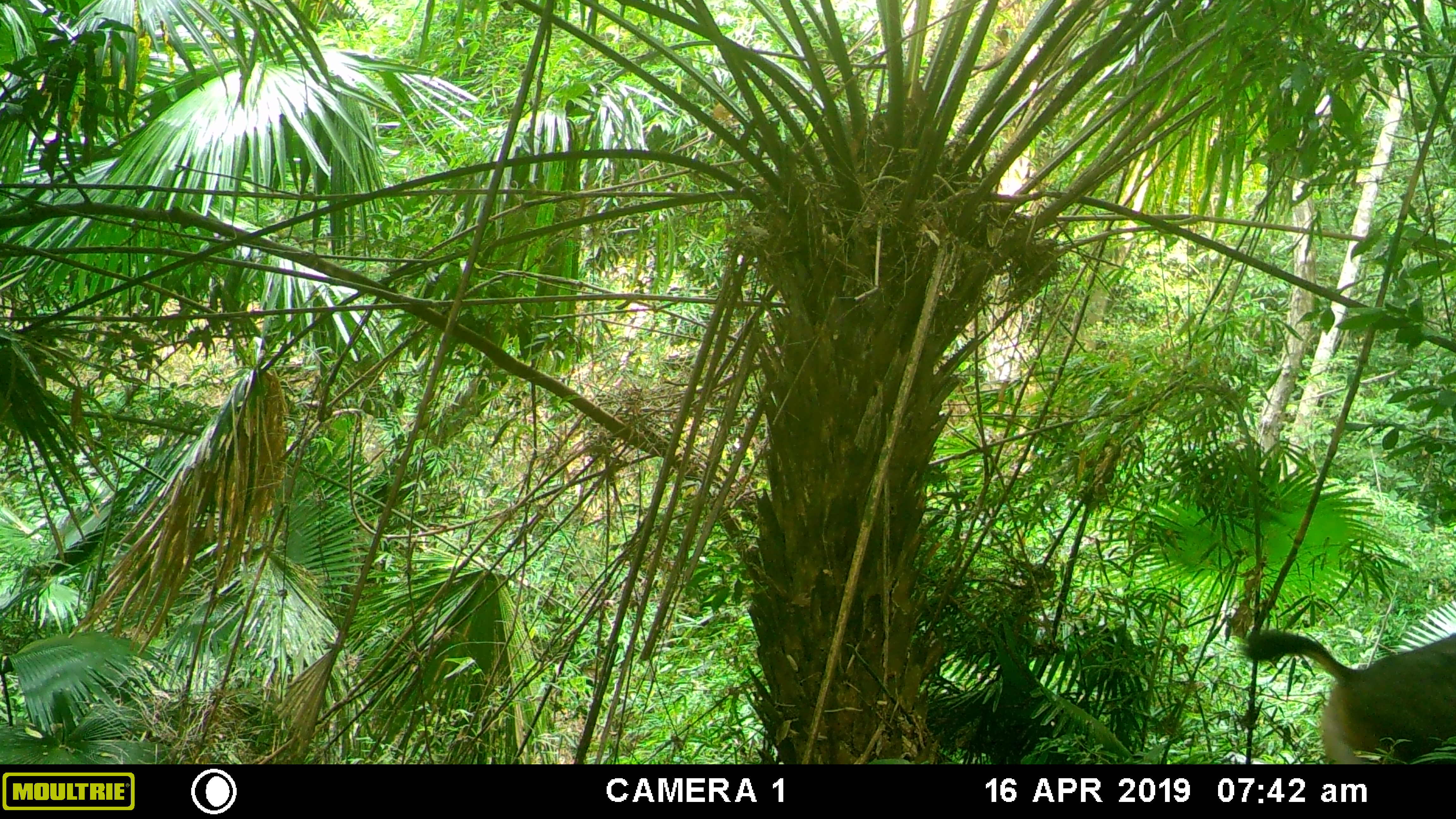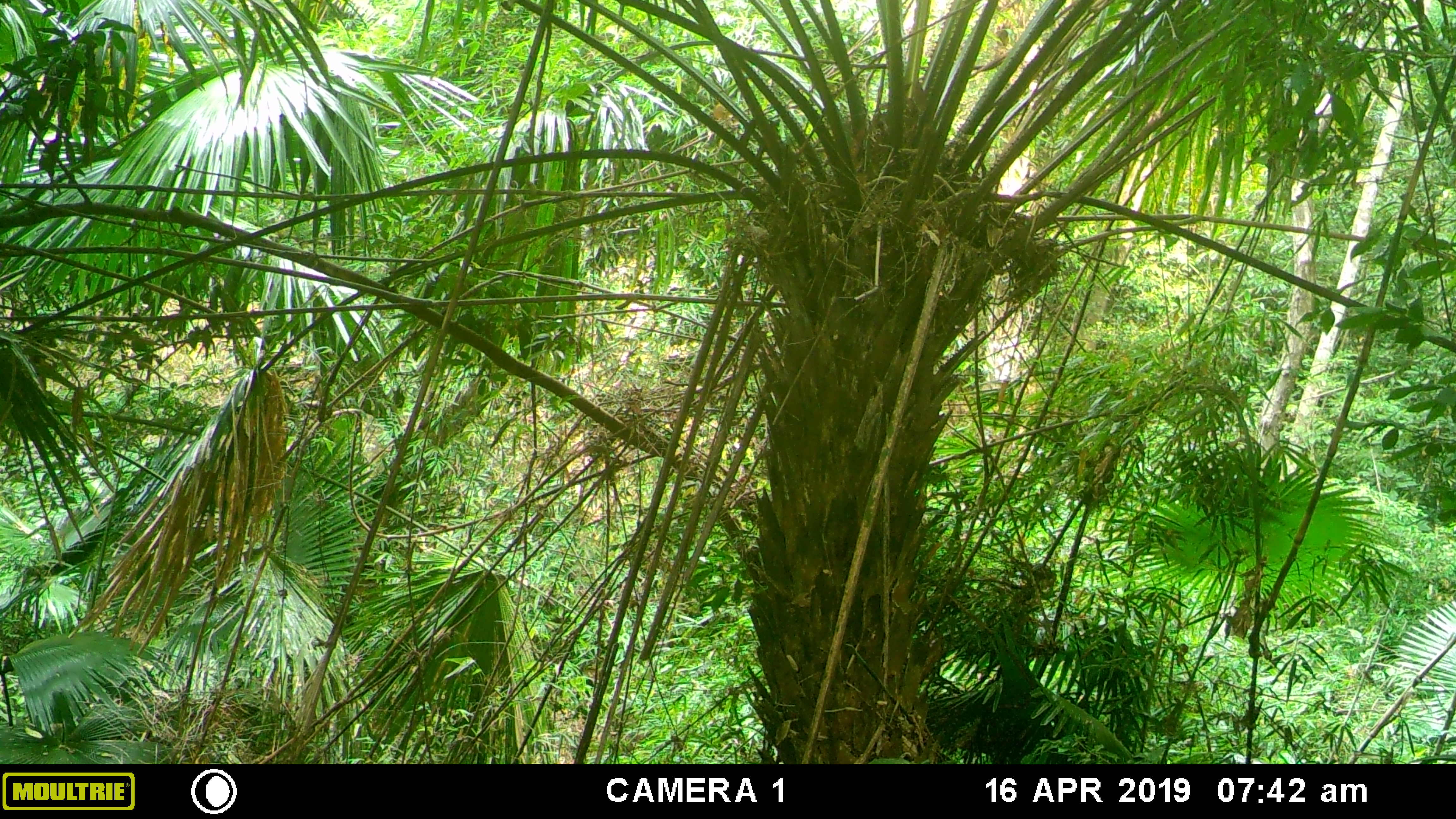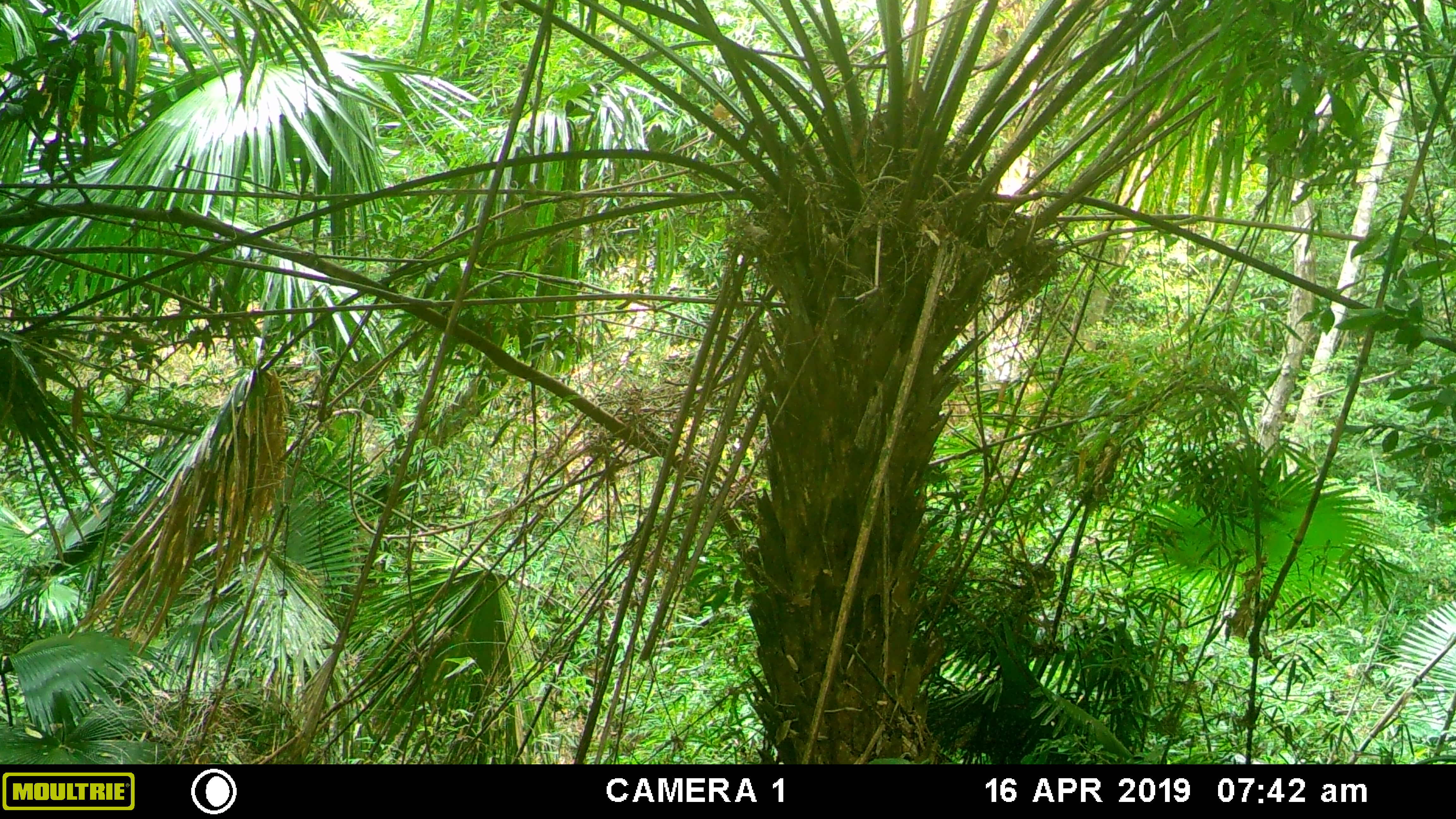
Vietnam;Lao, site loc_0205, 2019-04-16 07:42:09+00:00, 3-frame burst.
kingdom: Animalia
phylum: Chordata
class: Mammalia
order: Artiodactyla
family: Cervidae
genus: Rusa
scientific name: Rusa unicolor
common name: sambar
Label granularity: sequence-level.